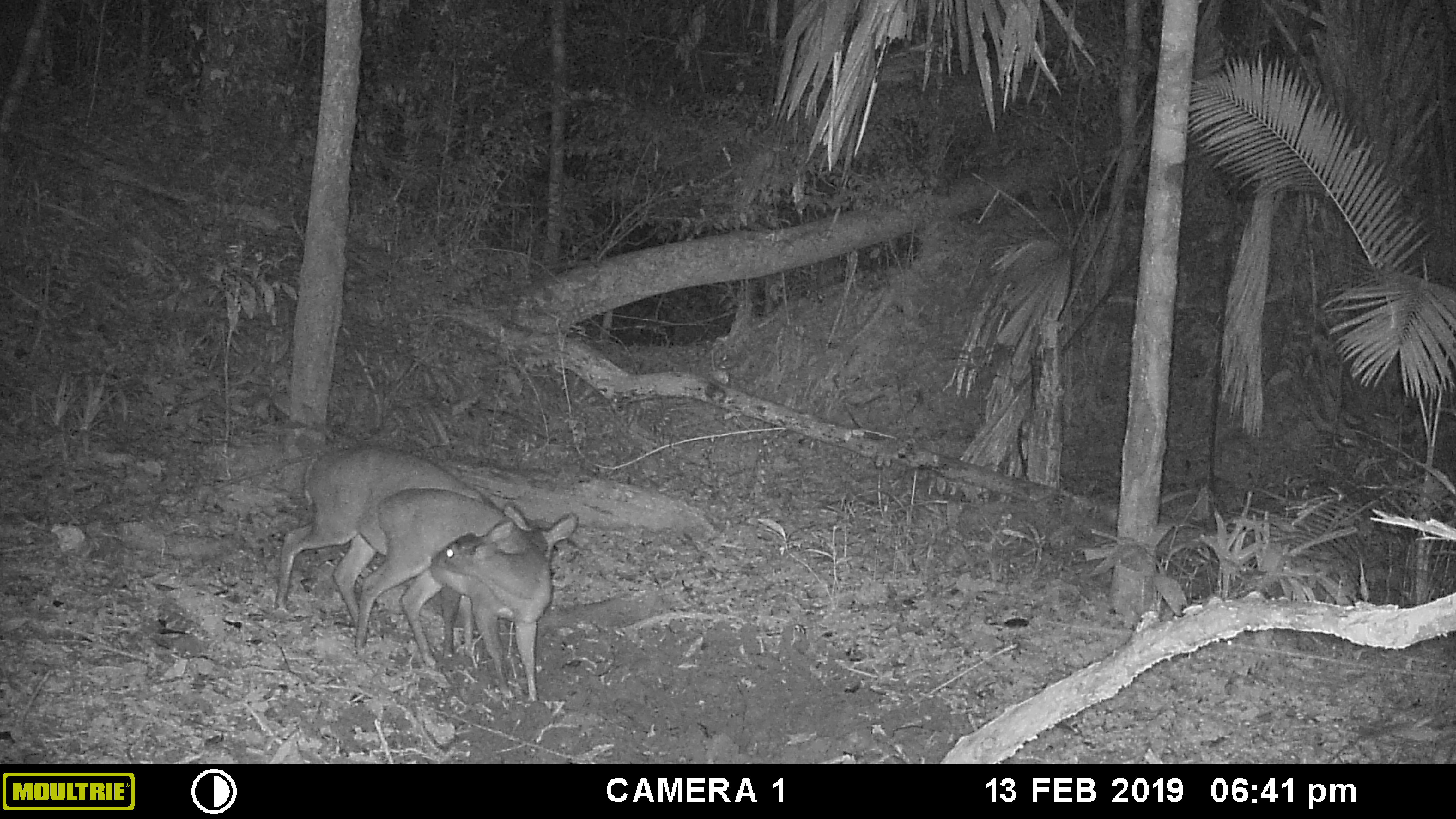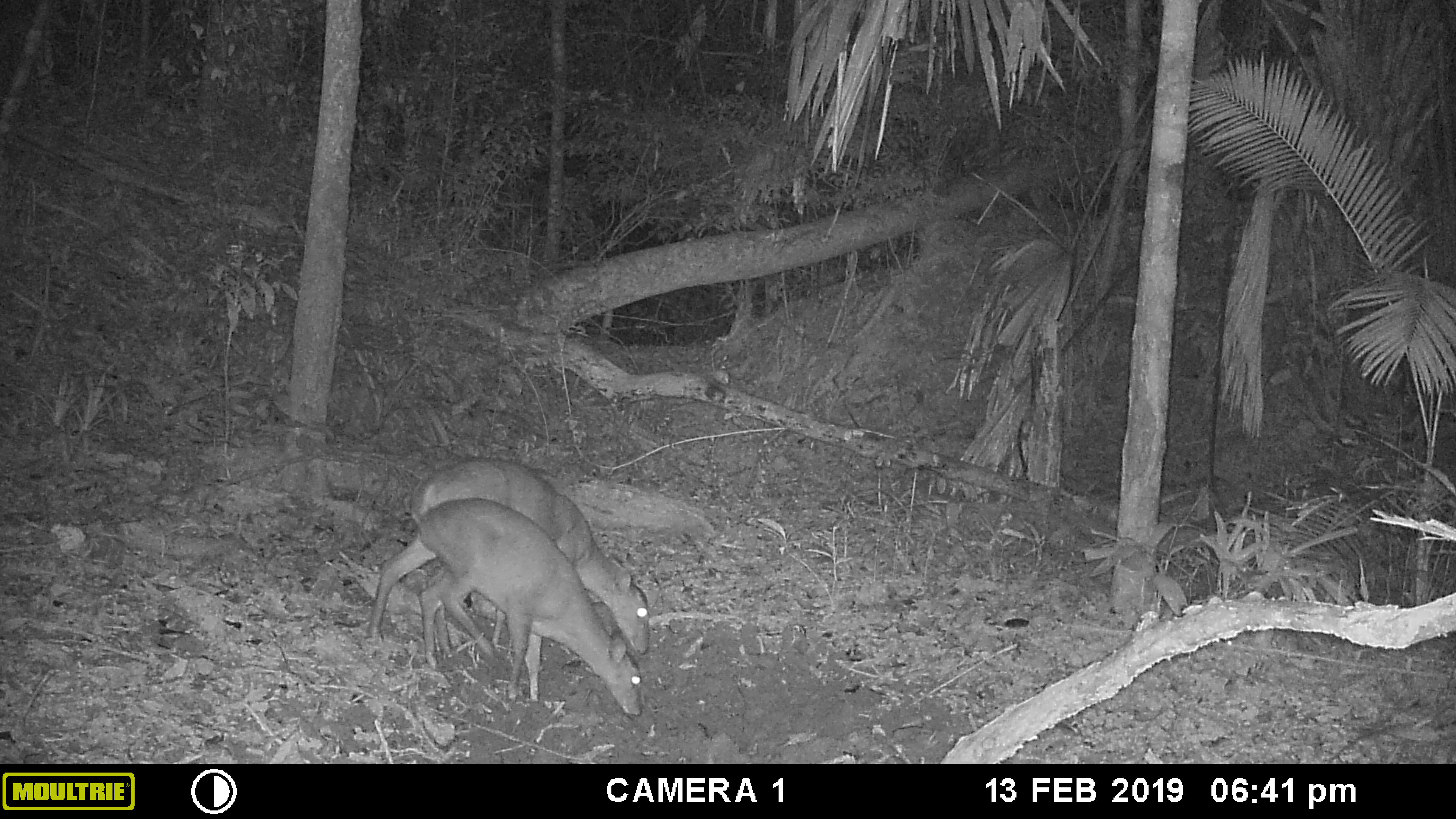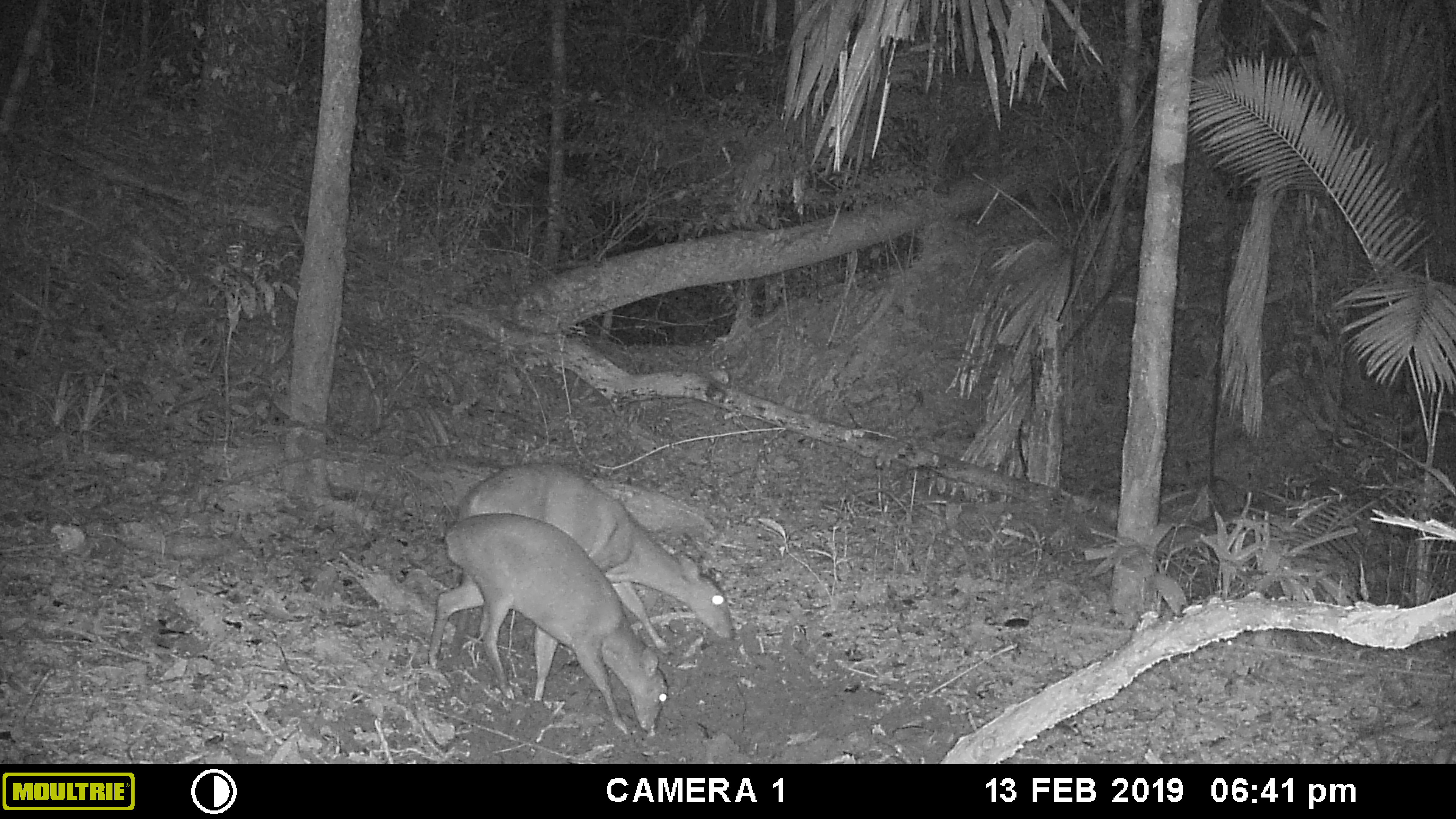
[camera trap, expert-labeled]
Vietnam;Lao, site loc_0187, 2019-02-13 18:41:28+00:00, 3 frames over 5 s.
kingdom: Animalia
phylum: Chordata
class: Mammalia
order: Artiodactyla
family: Cervidae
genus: Muntiacus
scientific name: Muntiacus vuquangensis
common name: large-antlered muntjac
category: large antlered muntjac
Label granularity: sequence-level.